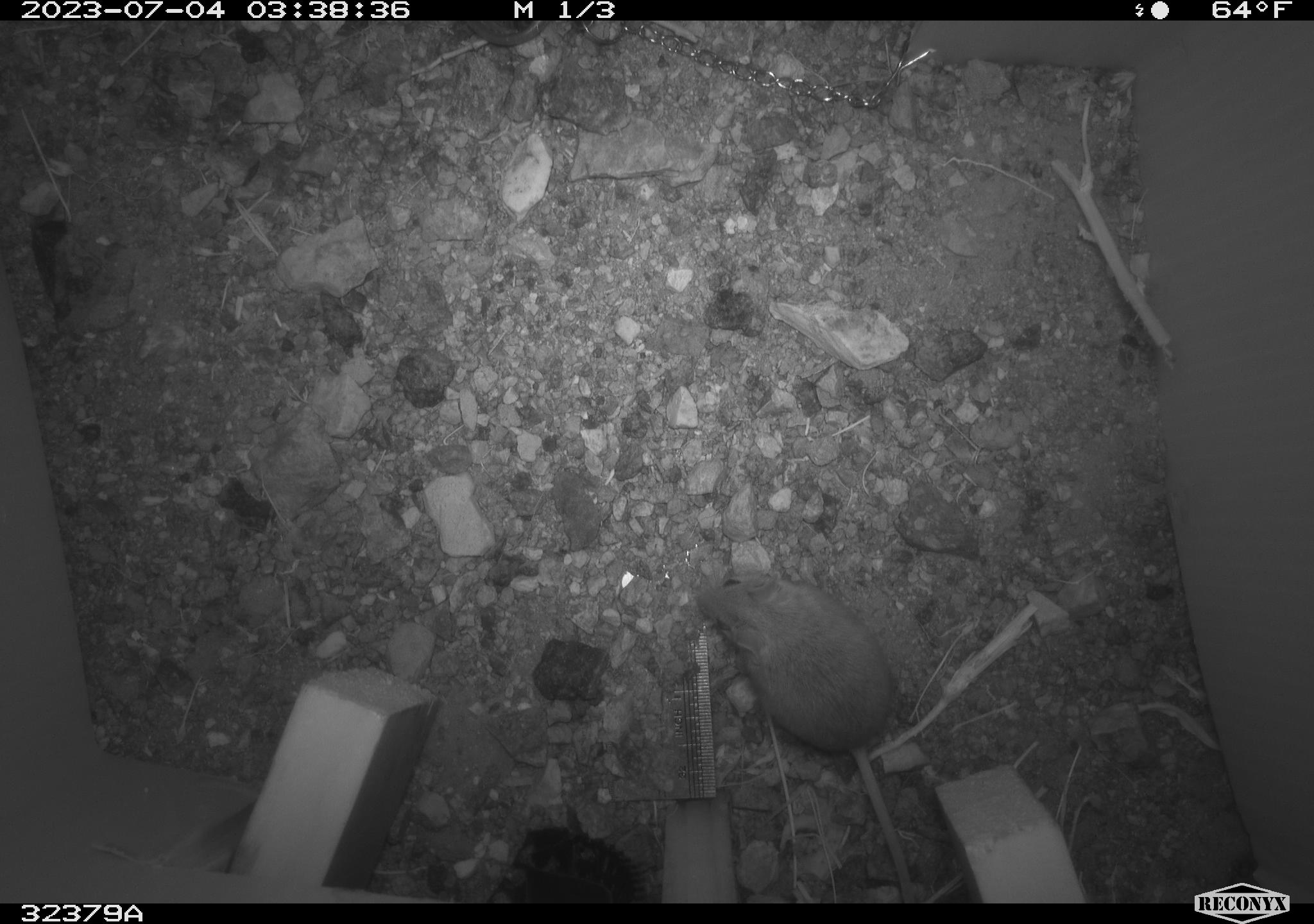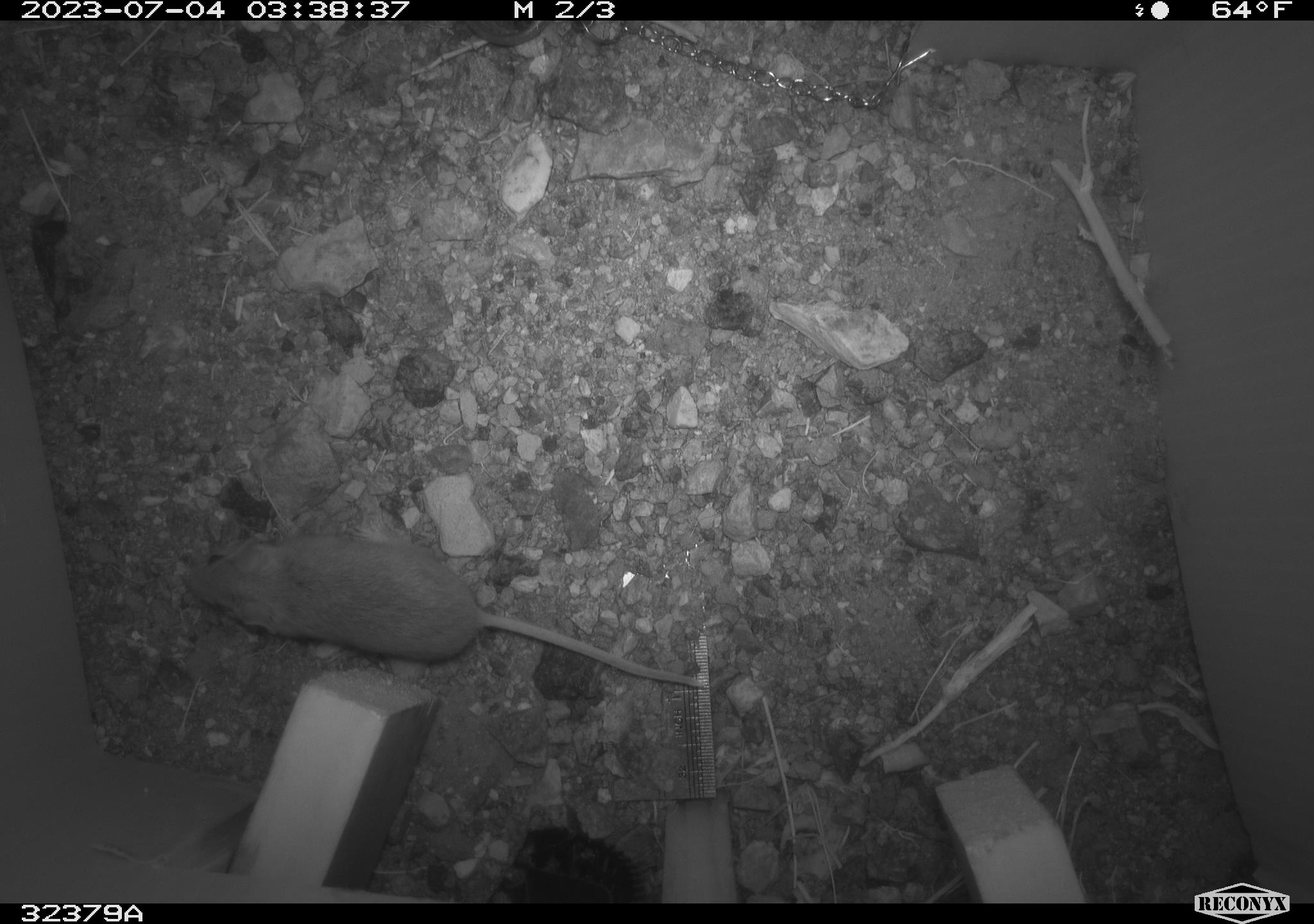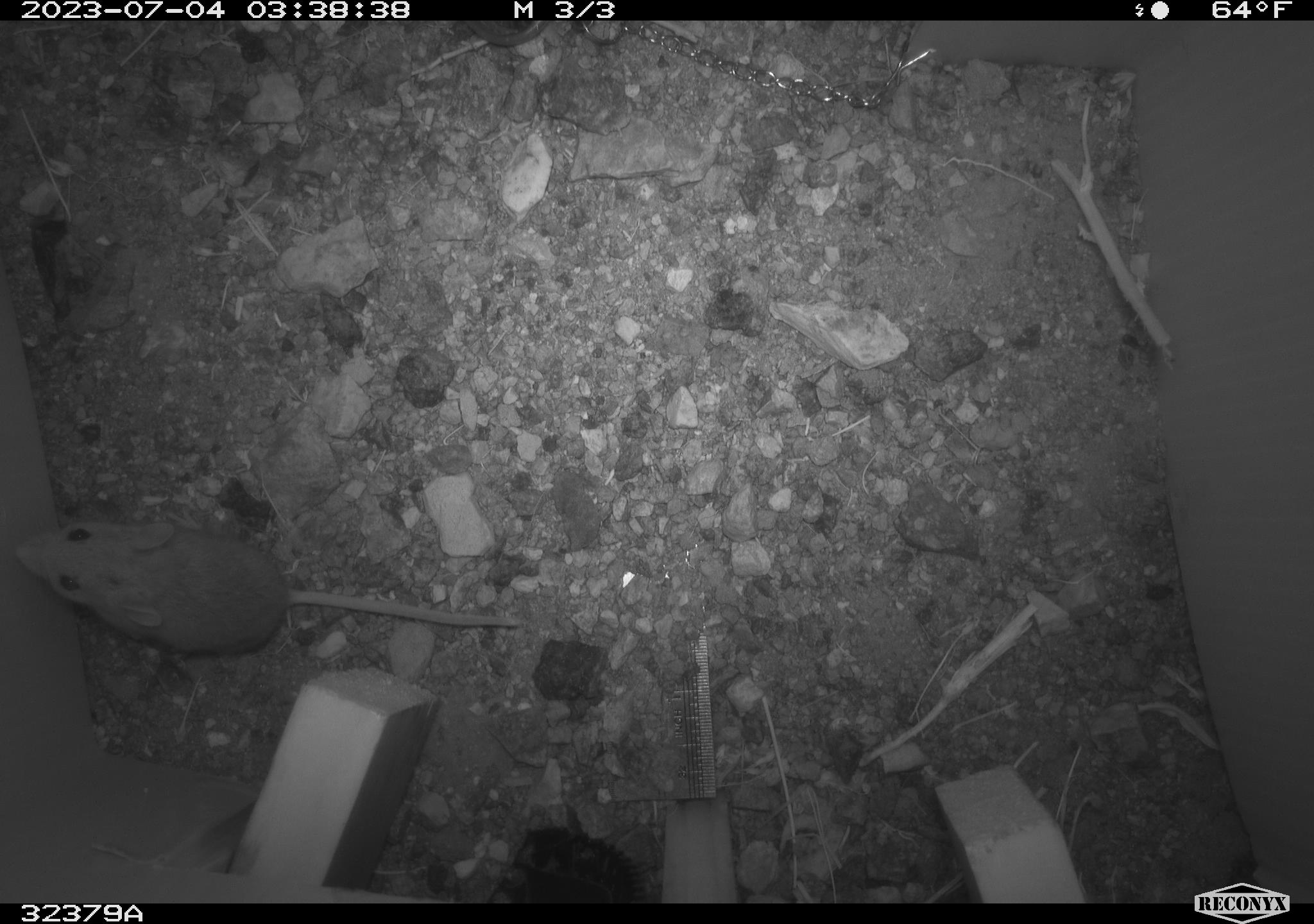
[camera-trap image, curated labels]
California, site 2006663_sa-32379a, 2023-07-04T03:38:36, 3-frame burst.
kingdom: Animalia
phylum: Chordata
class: Mammalia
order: Rodentia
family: Cricetidae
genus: Peromyscus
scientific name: Peromyscus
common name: deer mice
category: peromyscus species